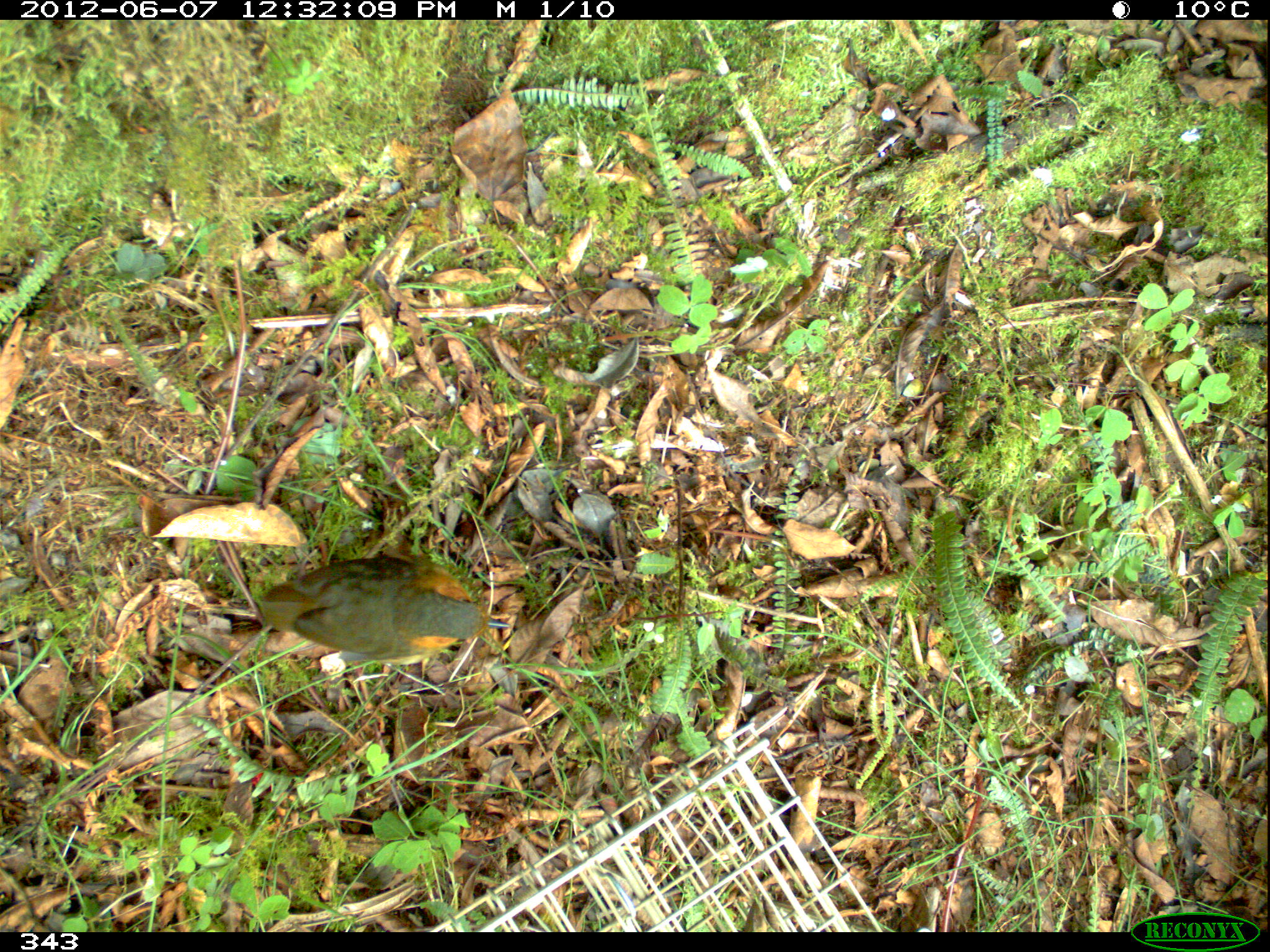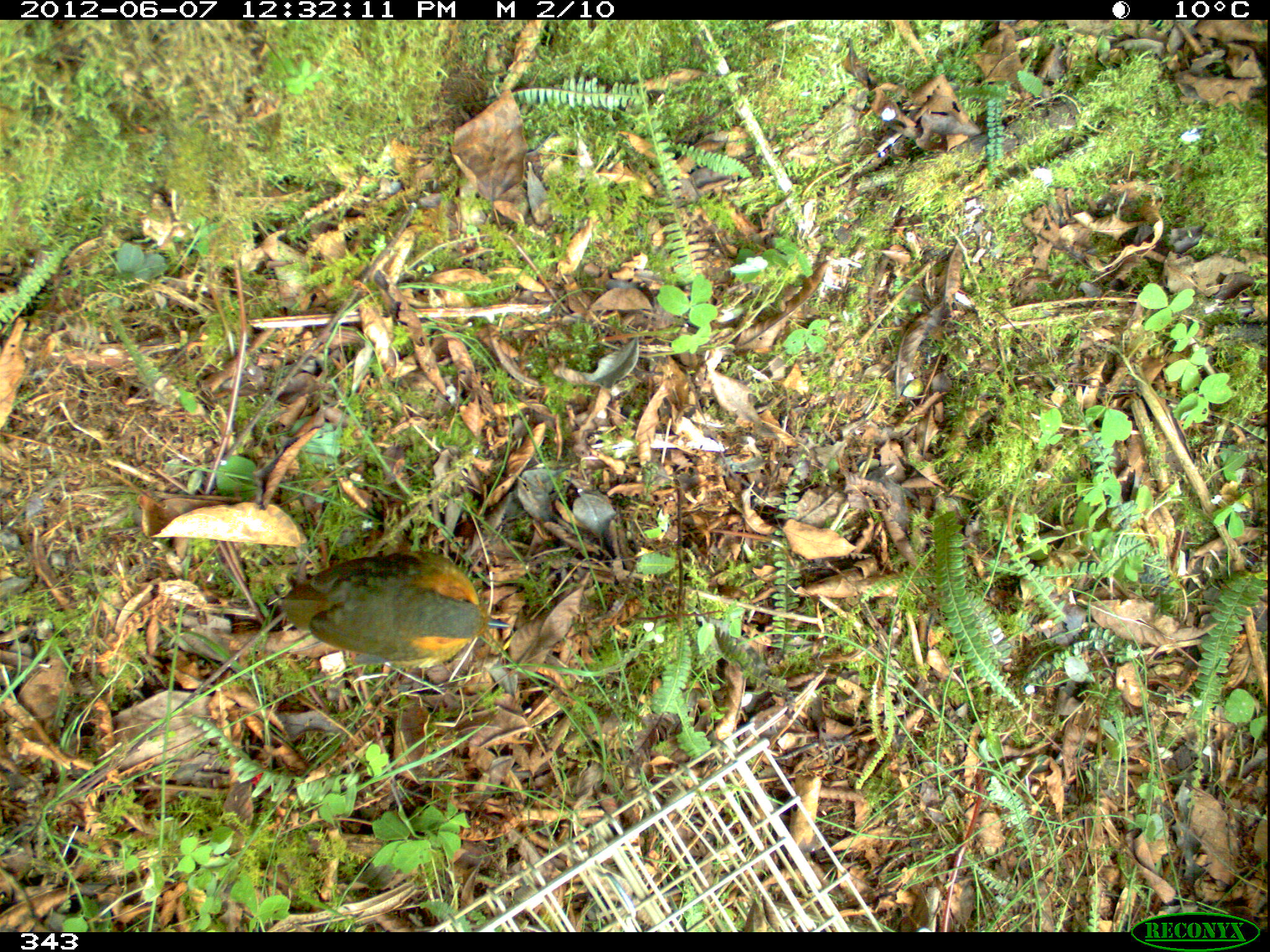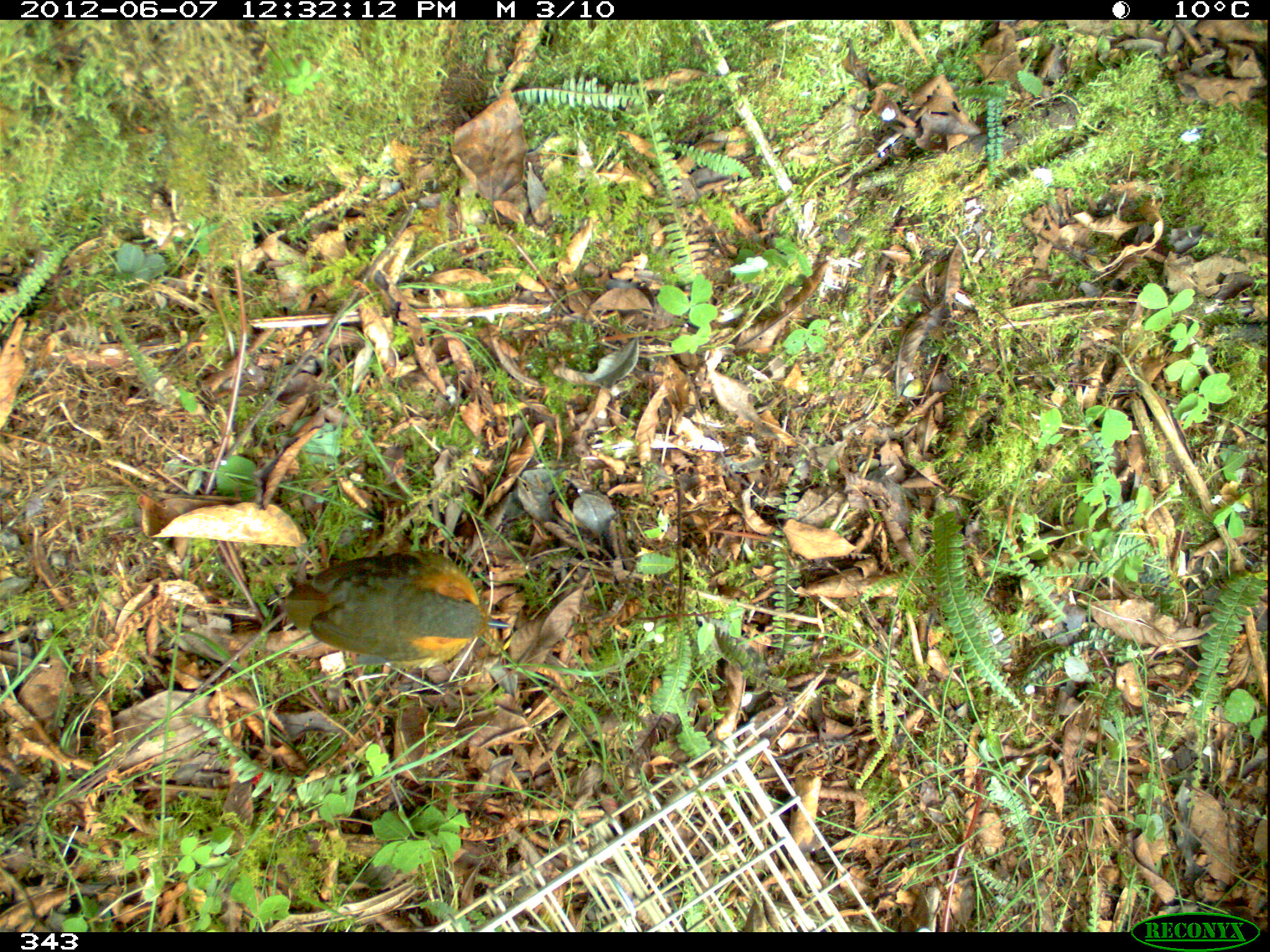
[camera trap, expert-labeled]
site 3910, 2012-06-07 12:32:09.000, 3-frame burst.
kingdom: Animalia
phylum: Chordata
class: Aves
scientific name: Aves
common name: bird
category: unknown bird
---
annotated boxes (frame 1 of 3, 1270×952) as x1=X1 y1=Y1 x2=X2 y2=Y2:
unknown bird: x1=257 y1=553 x2=510 y2=670